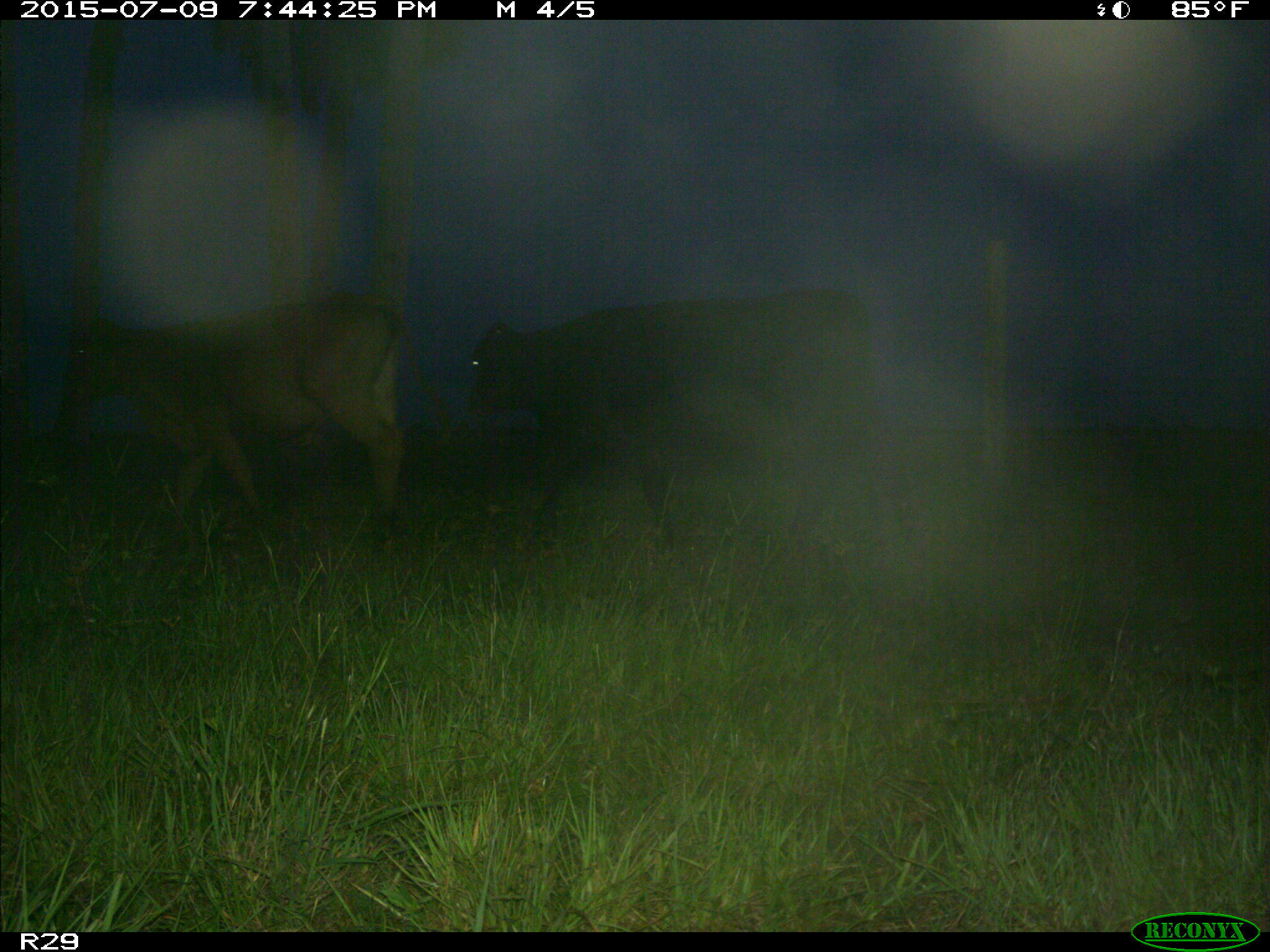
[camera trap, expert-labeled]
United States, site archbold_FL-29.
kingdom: Animalia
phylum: Chordata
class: Mammalia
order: Artiodactyla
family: Bovidae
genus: Bos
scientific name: Bos taurus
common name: domestic cow